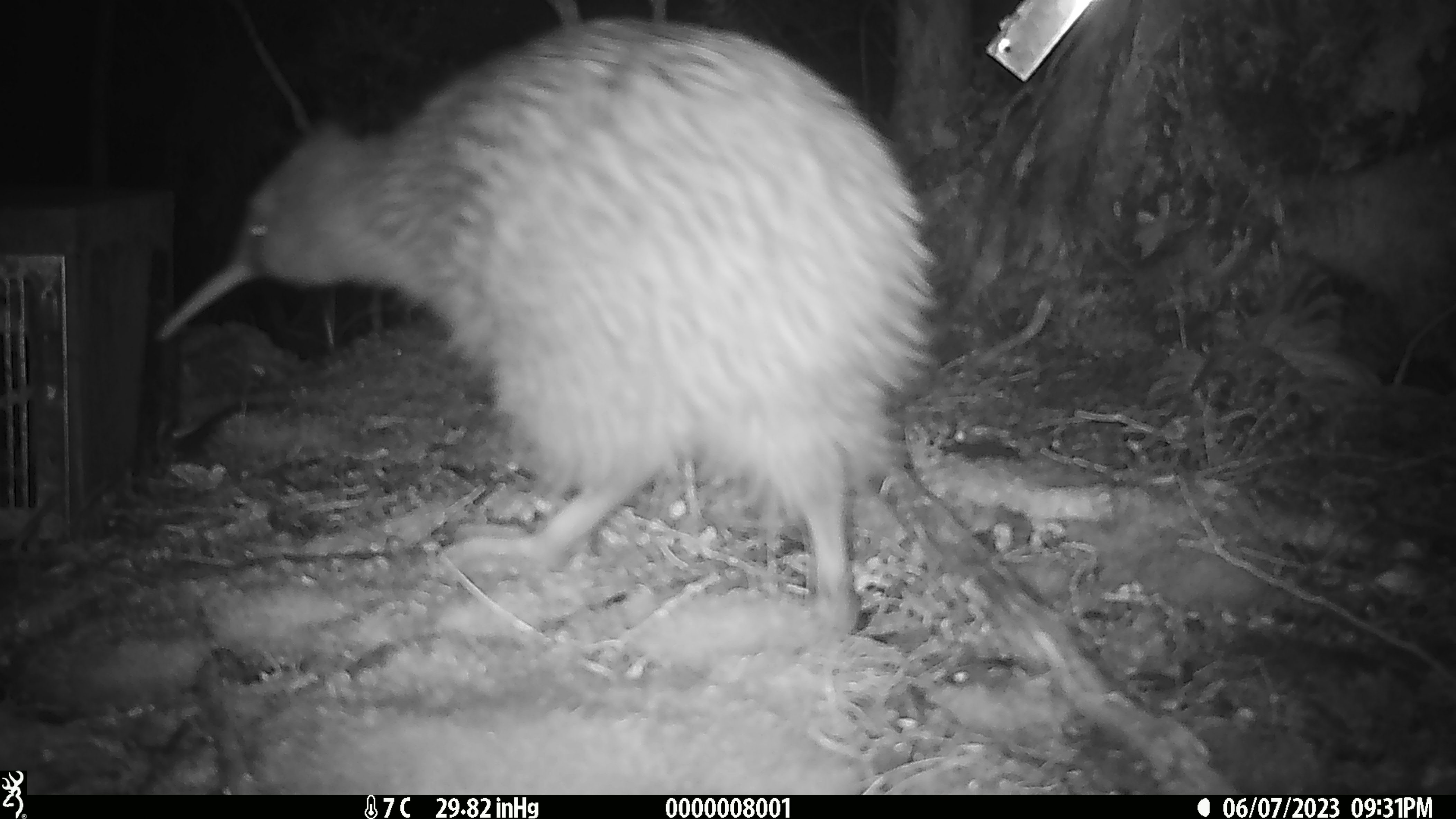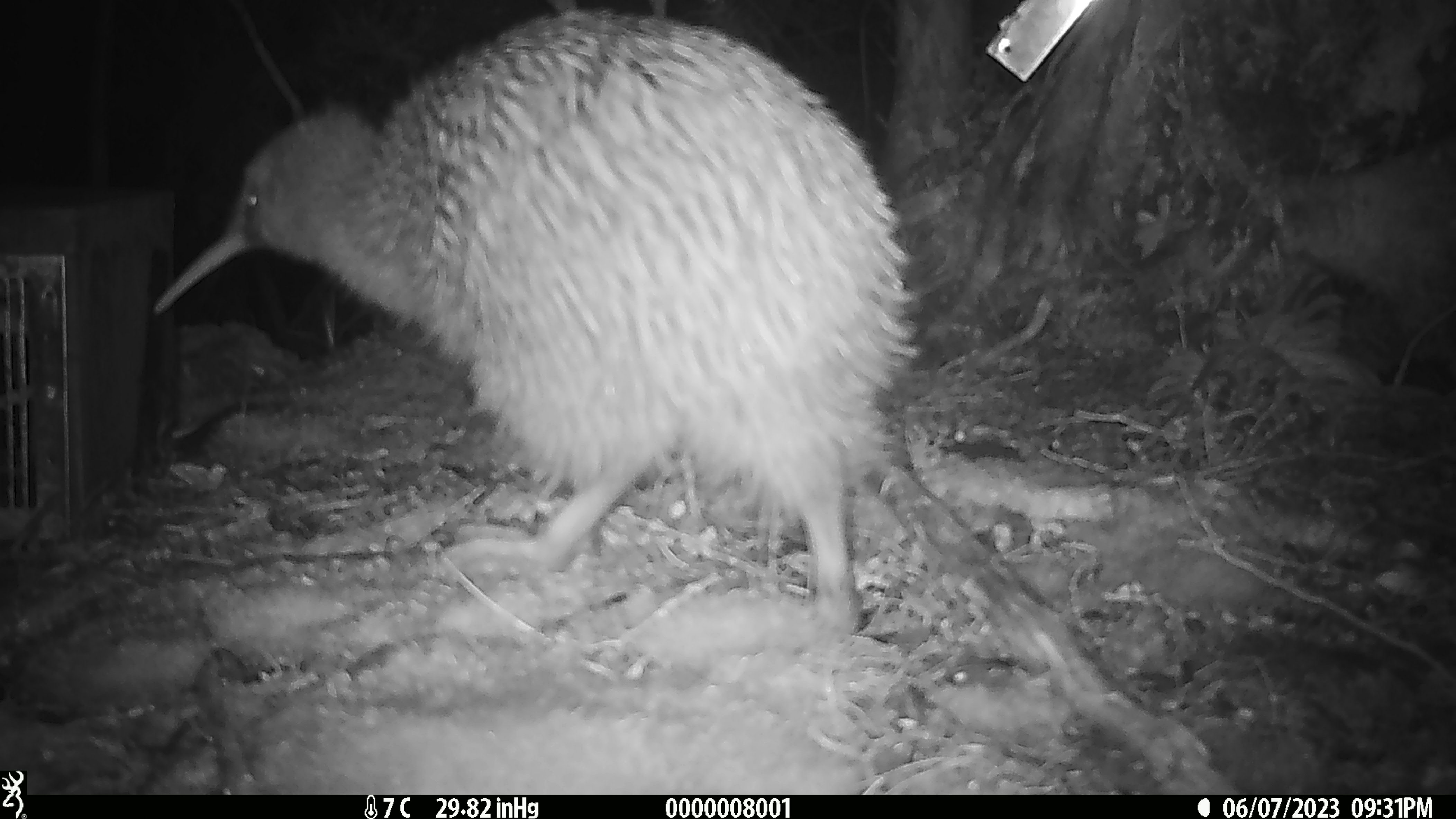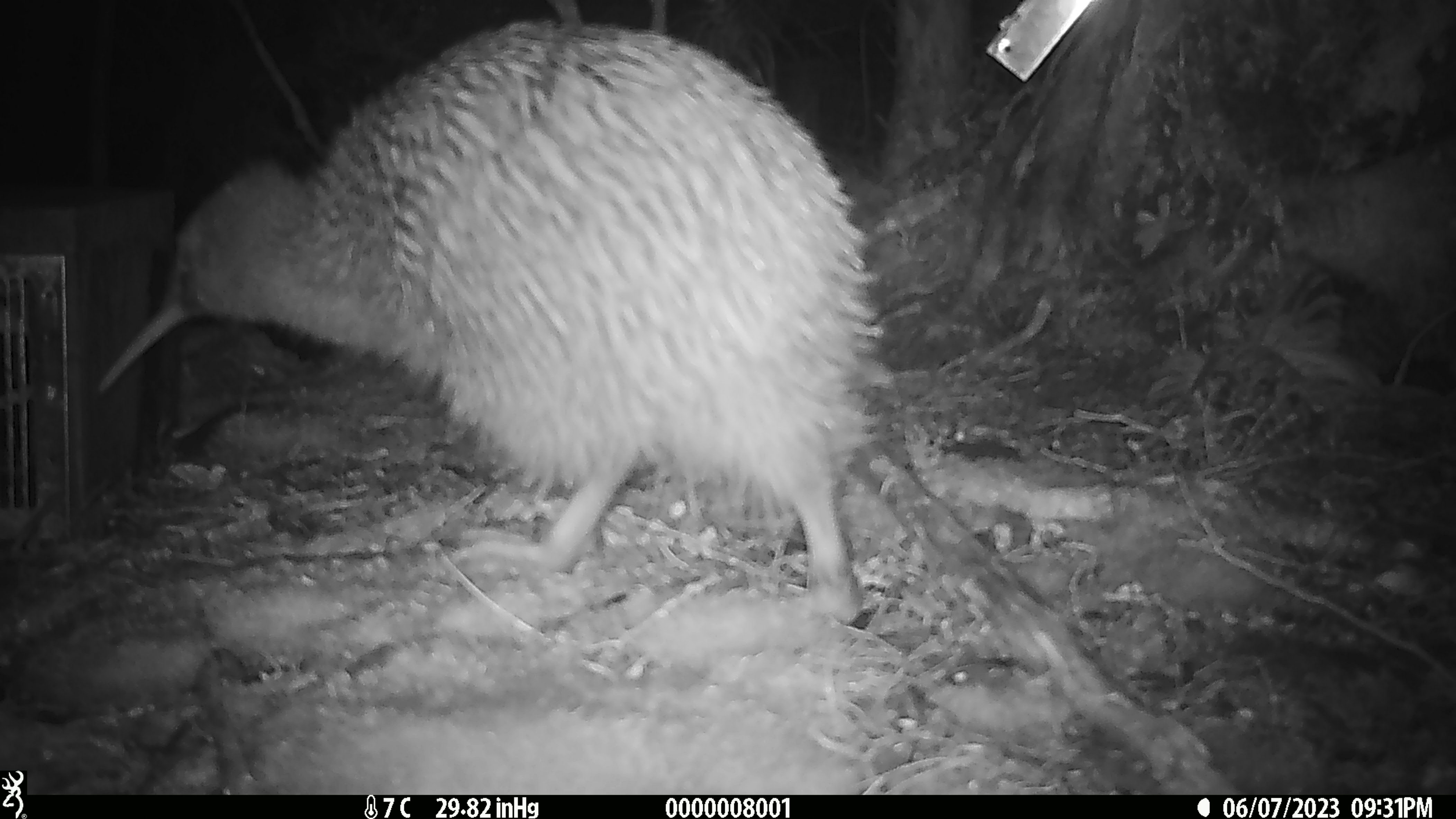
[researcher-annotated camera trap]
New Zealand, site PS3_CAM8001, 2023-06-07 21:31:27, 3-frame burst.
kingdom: Animalia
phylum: Chordata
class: Aves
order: Apterygiformes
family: Apterygidae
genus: Apteryx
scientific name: Apteryx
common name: kiwi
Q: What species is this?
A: Kiwi (Apteryx).